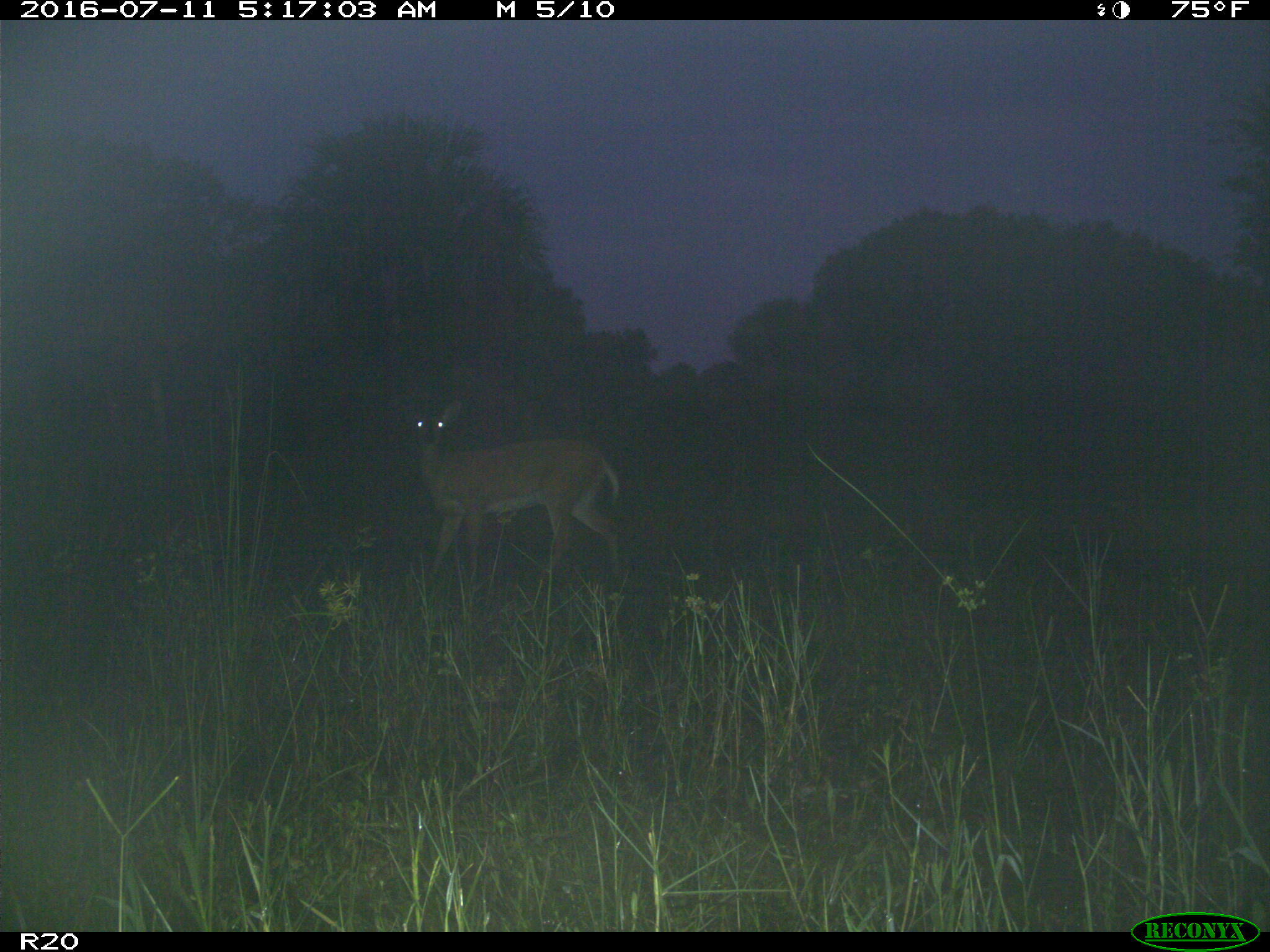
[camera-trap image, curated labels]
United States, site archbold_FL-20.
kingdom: Animalia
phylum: Chordata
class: Mammalia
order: Artiodactyla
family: Cervidae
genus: Odocoileus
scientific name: Odocoileus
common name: deer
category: unidentified deer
Unidentified deer (deer) (Odocoileus).